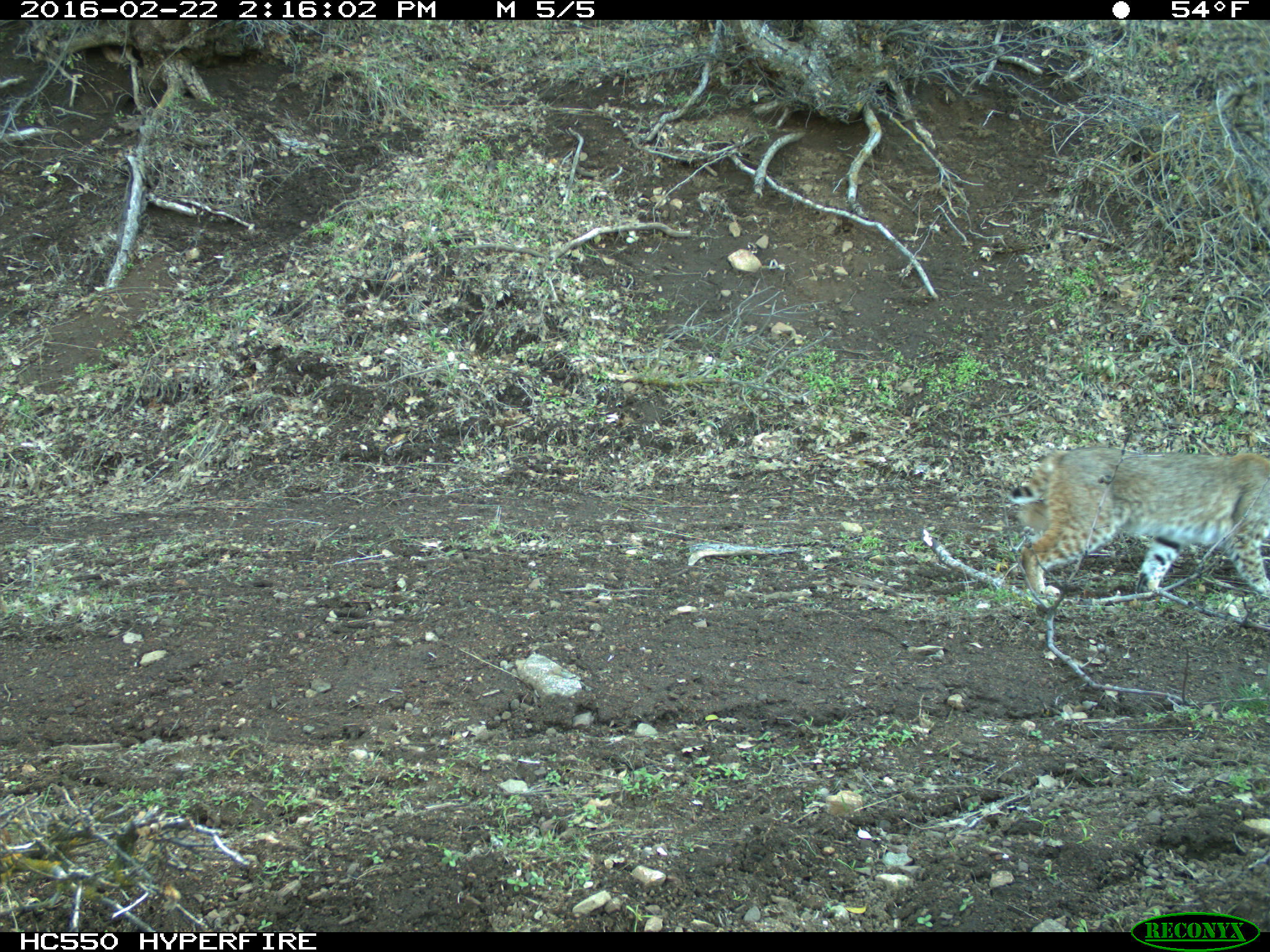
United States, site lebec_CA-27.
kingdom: Animalia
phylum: Chordata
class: Mammalia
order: Carnivora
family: Felidae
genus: Lynx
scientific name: Lynx rufus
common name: bobcat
Lynx rufus (bobcat).